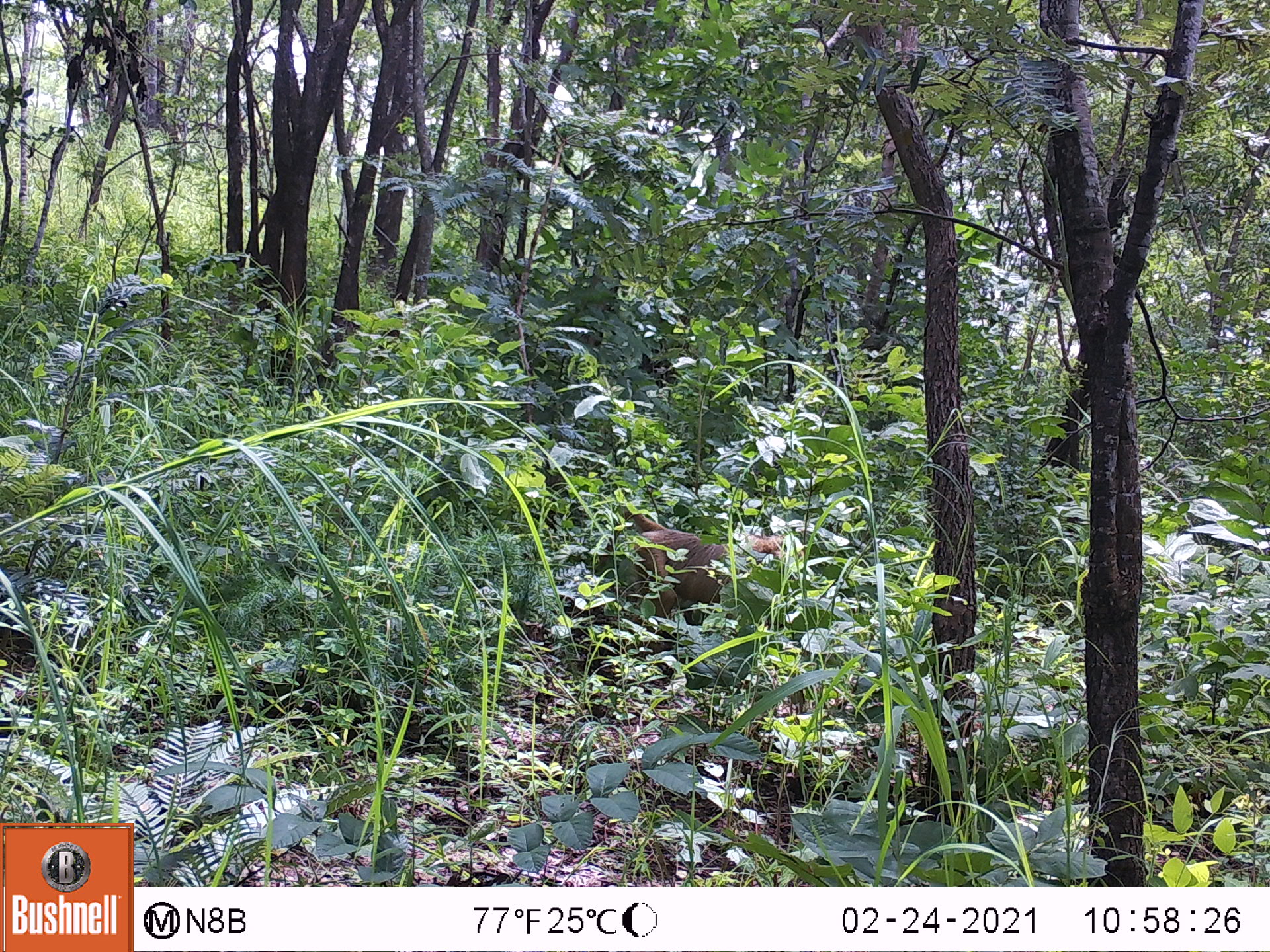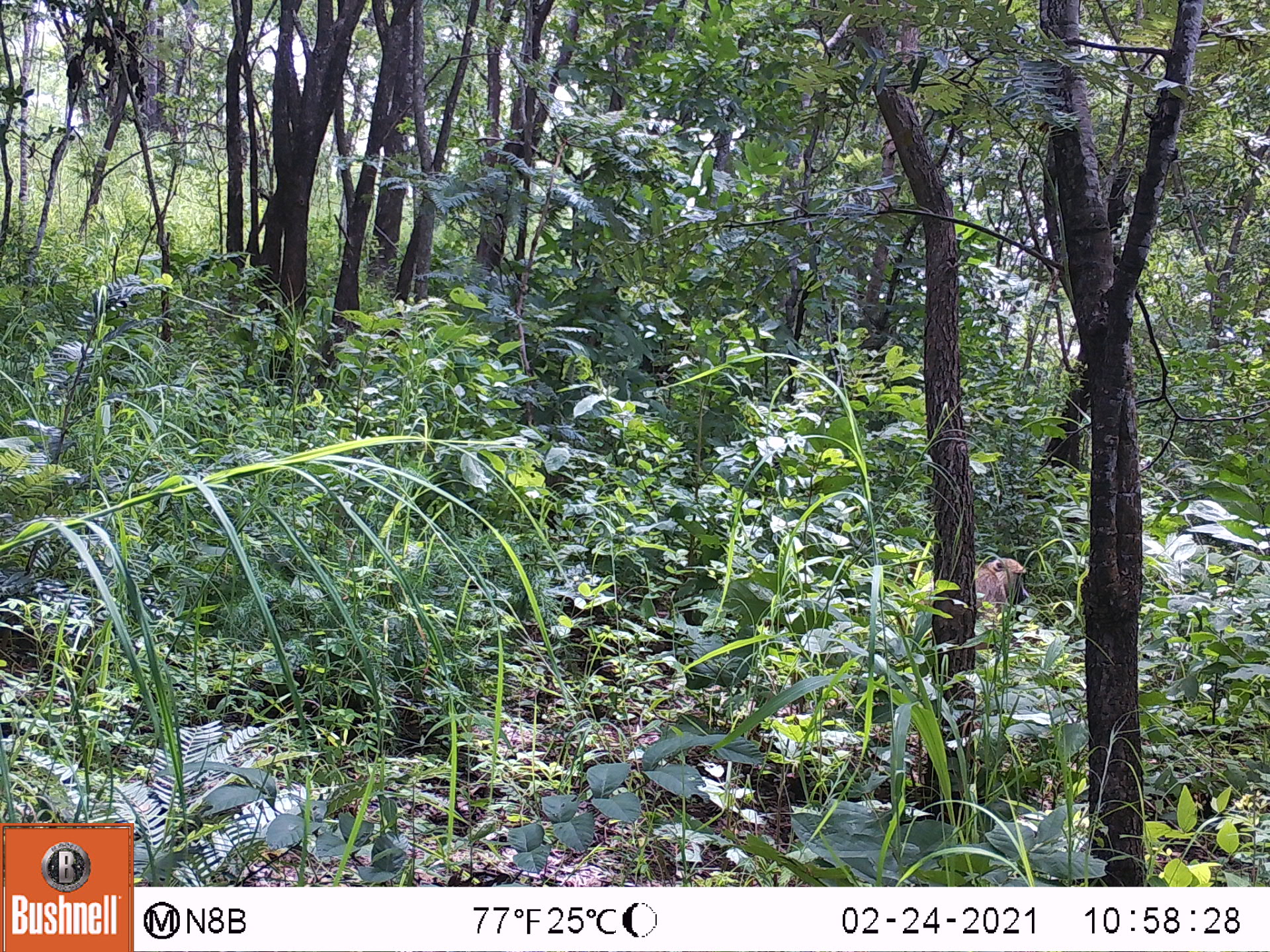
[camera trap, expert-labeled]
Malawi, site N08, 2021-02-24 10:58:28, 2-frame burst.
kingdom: Animalia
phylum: Chordata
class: Mammalia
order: Primates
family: Cercopithecidae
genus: Papio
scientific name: Papio cynocephalus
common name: yellow baboon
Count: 1.